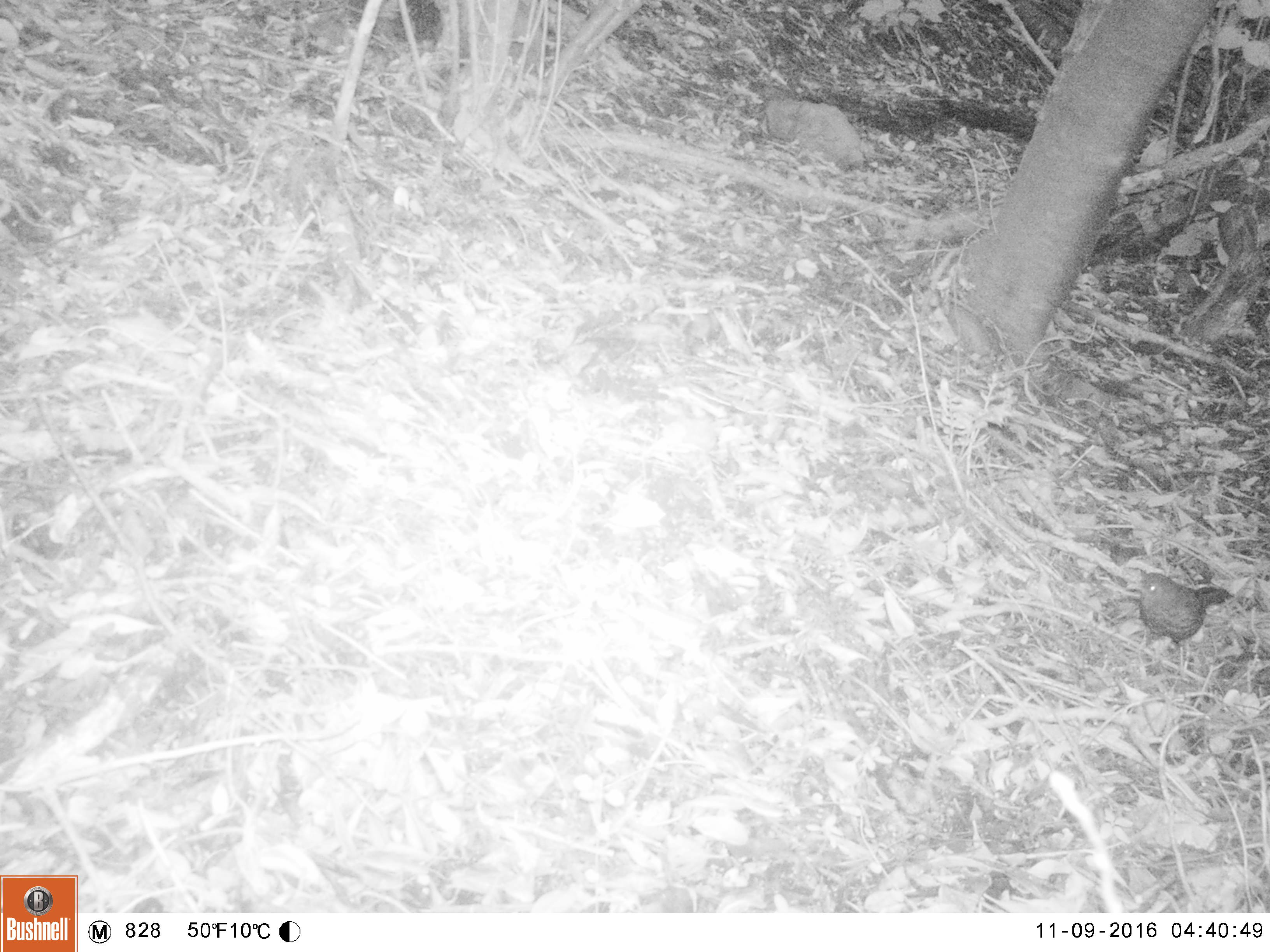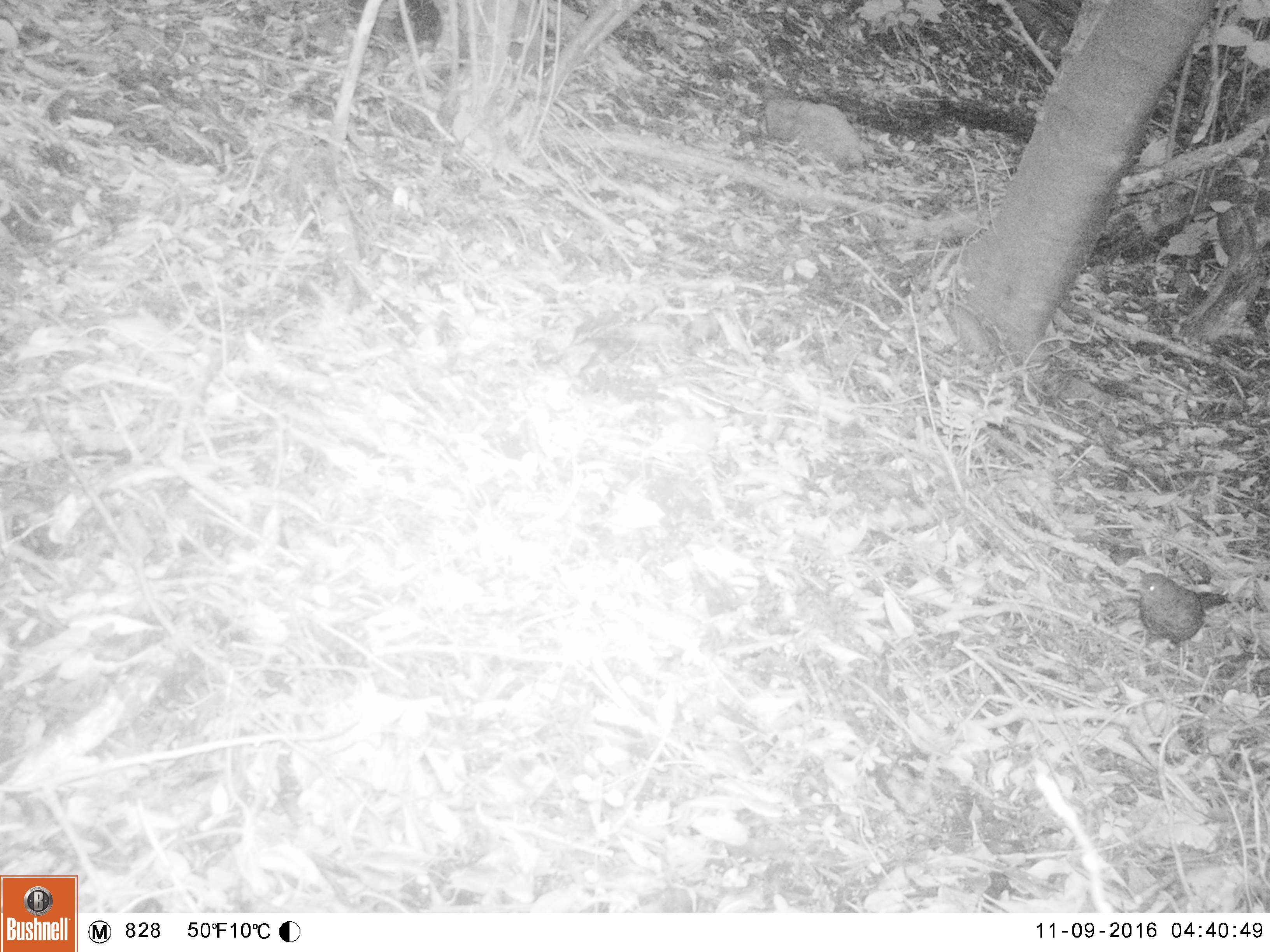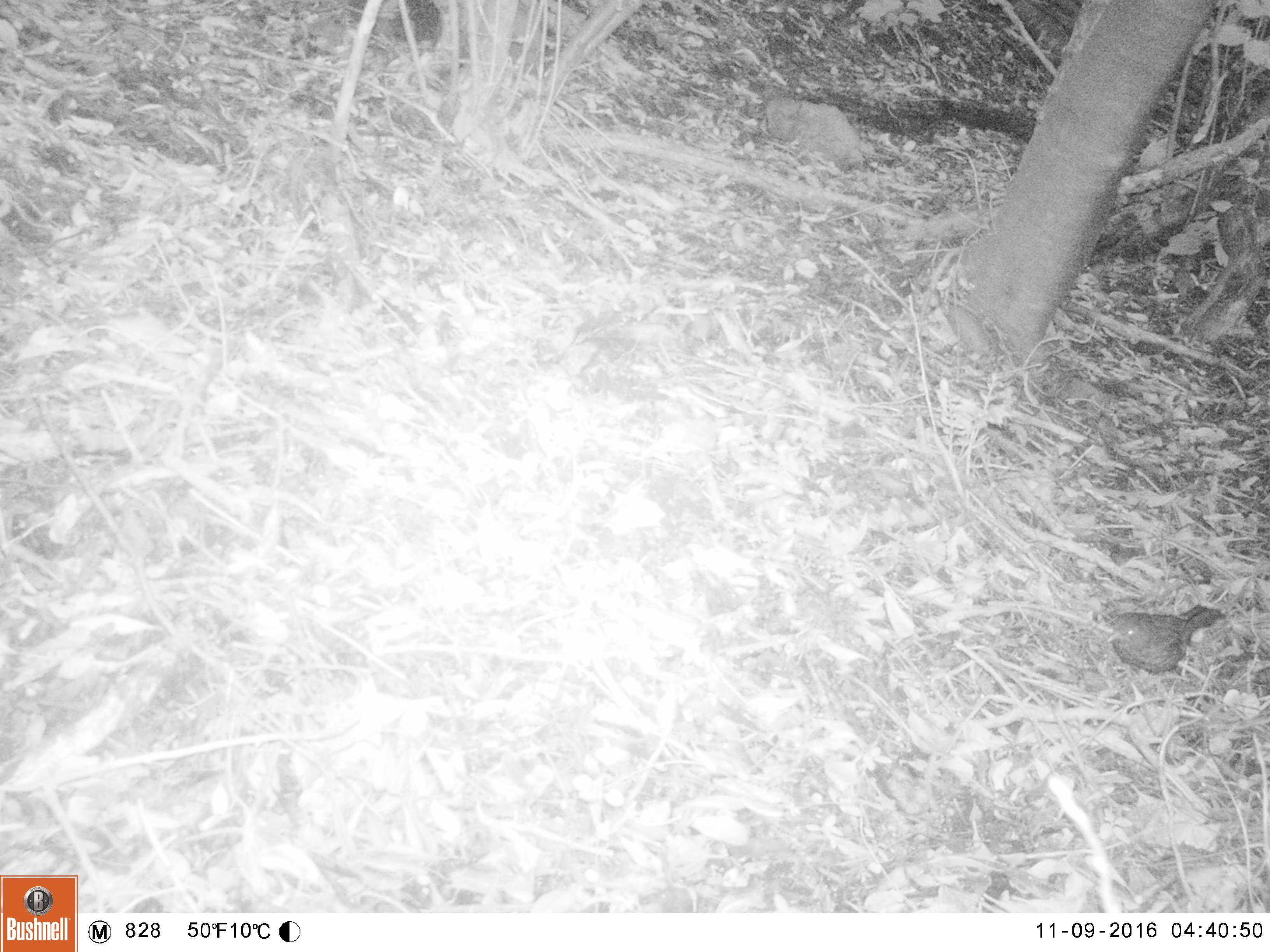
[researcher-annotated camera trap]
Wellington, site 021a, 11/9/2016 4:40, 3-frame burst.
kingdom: Animalia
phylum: Chordata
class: Aves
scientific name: Aves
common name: bird